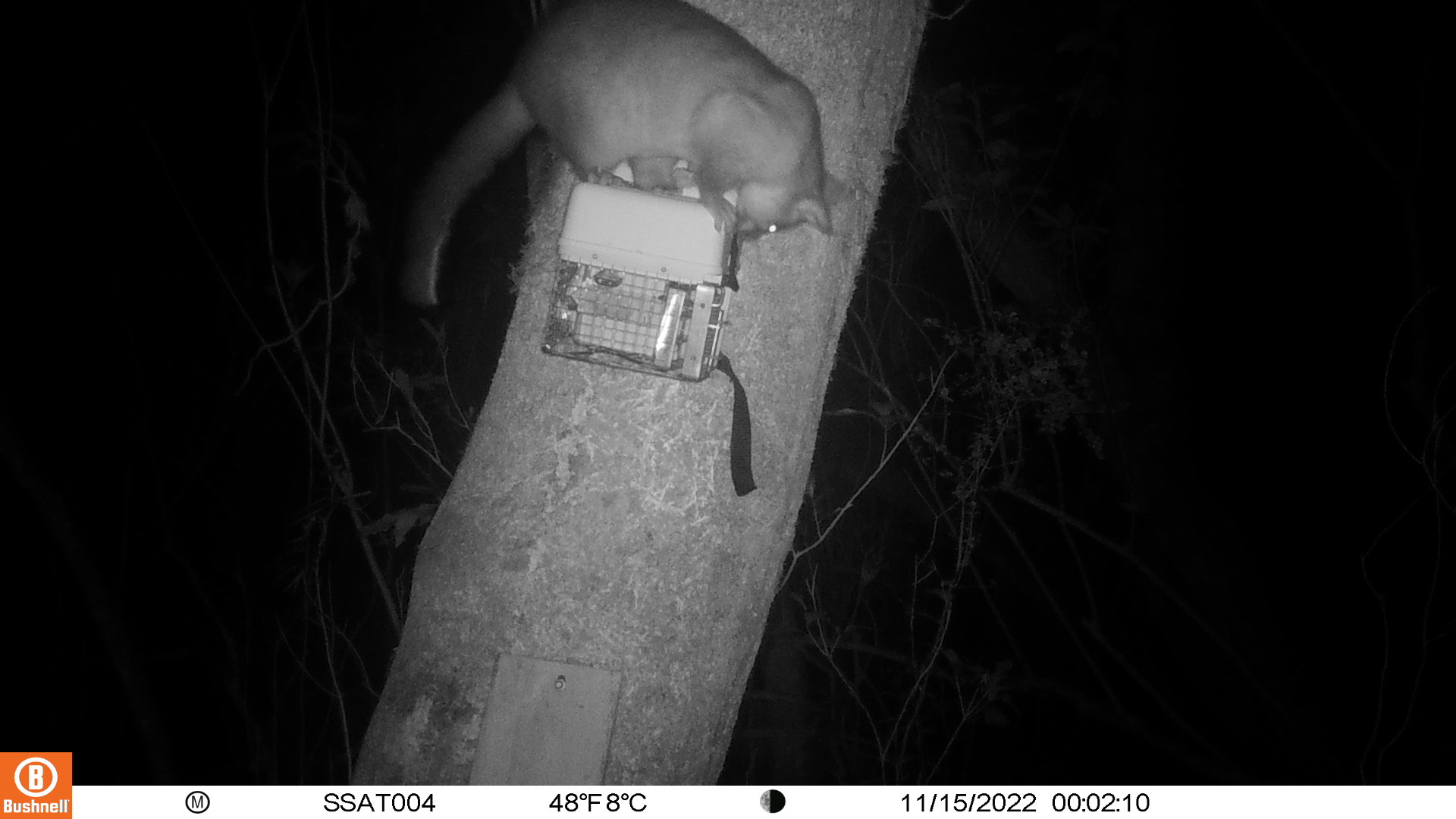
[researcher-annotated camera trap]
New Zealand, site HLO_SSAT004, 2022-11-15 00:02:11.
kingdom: Animalia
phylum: Chordata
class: Mammalia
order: Diprotodontia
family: Phalangeridae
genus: Trichosurus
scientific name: Trichosurus vulpecula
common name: common brushtail possum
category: possum